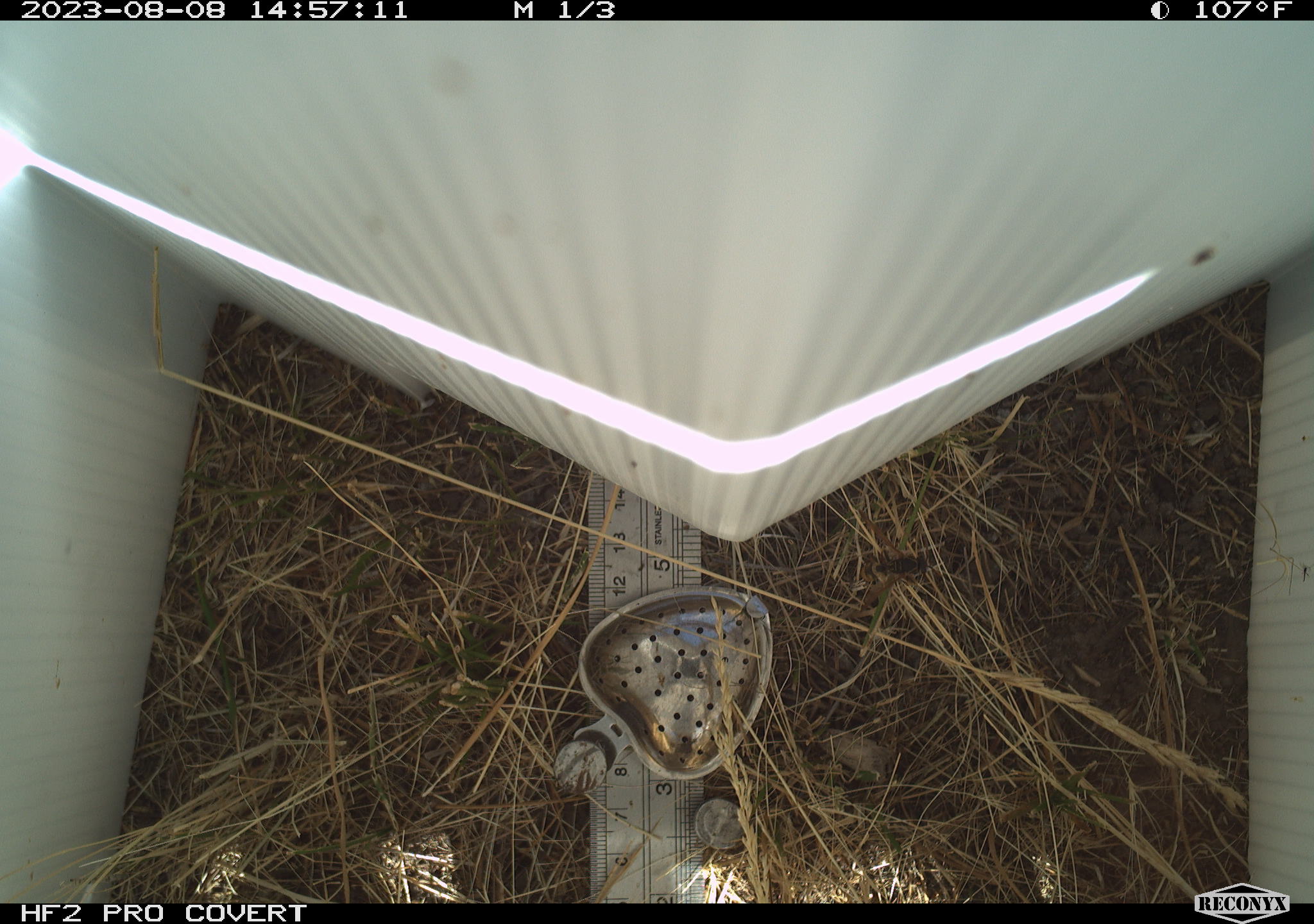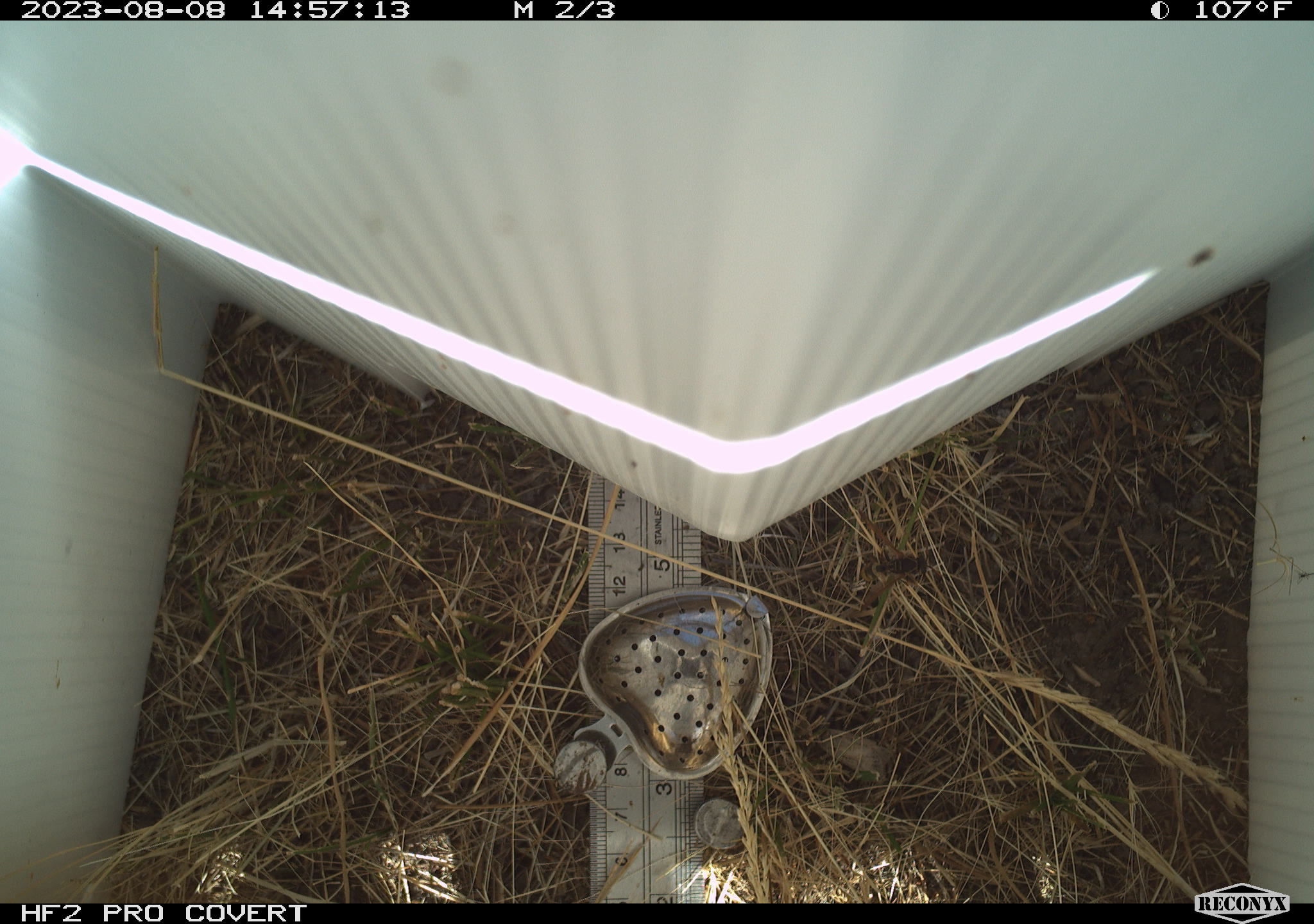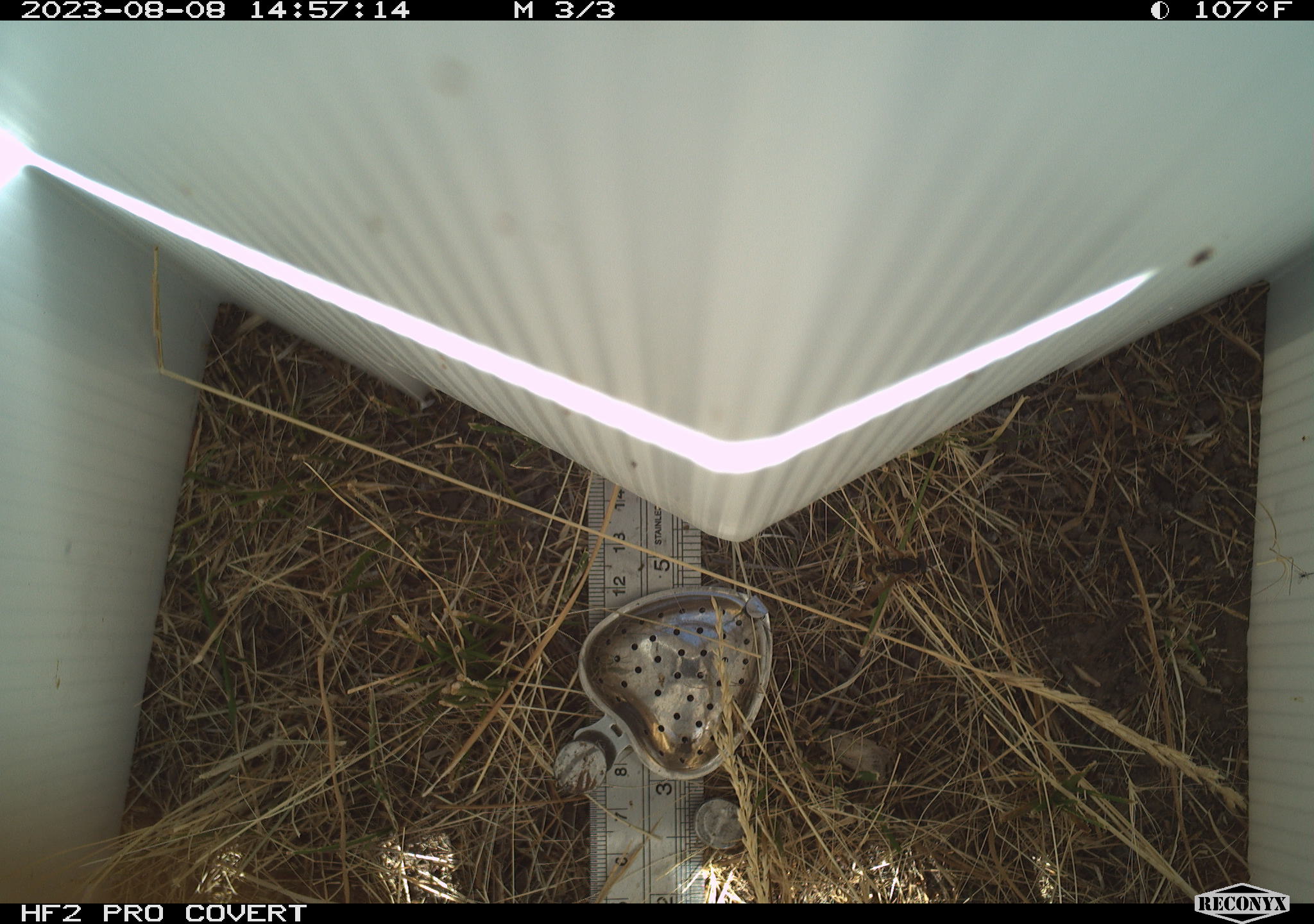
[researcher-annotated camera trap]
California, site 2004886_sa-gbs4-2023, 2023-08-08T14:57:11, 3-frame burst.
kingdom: Animalia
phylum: Arthropoda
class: Insecta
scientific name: Insecta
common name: insect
Insect (Insecta).